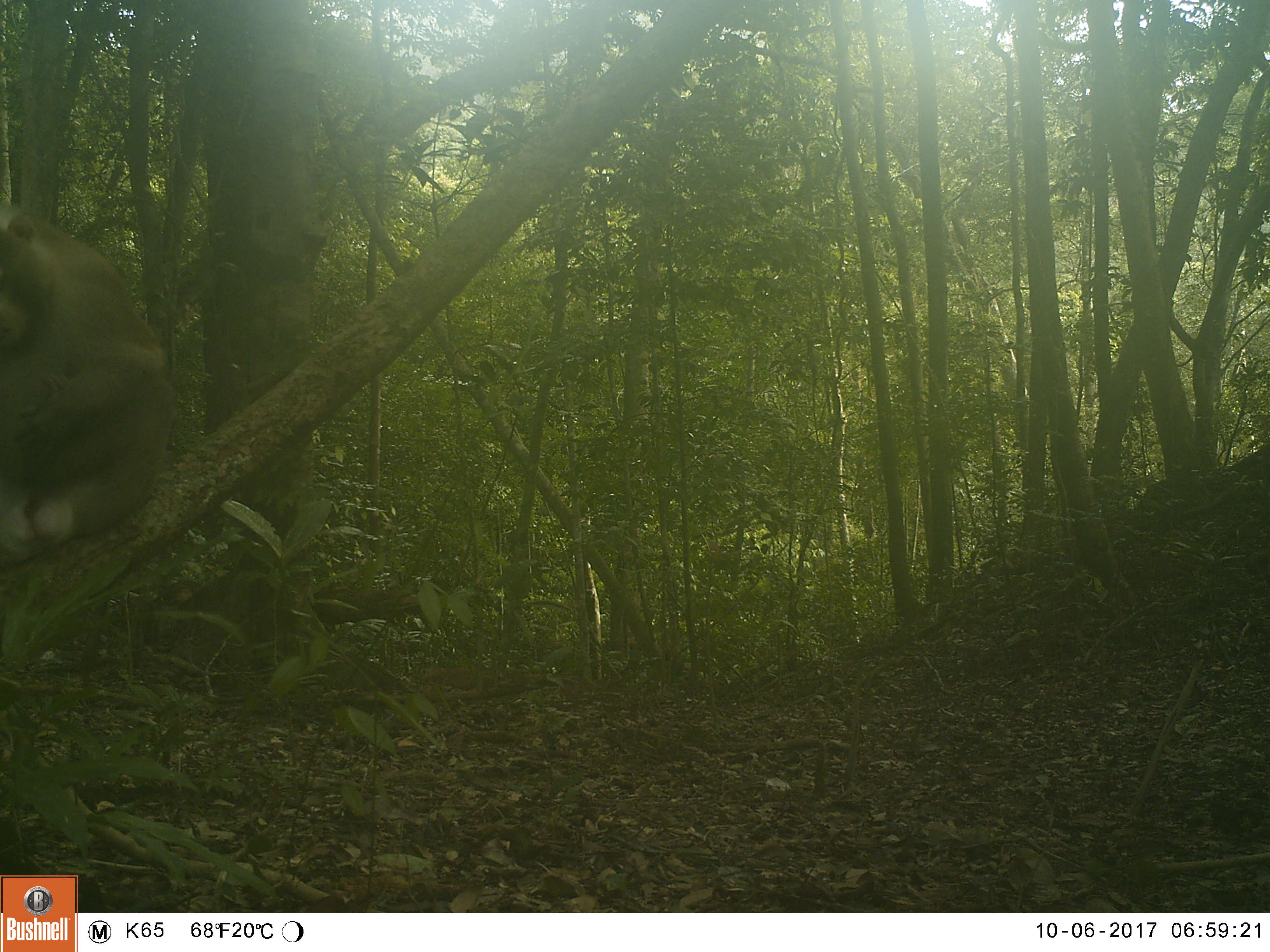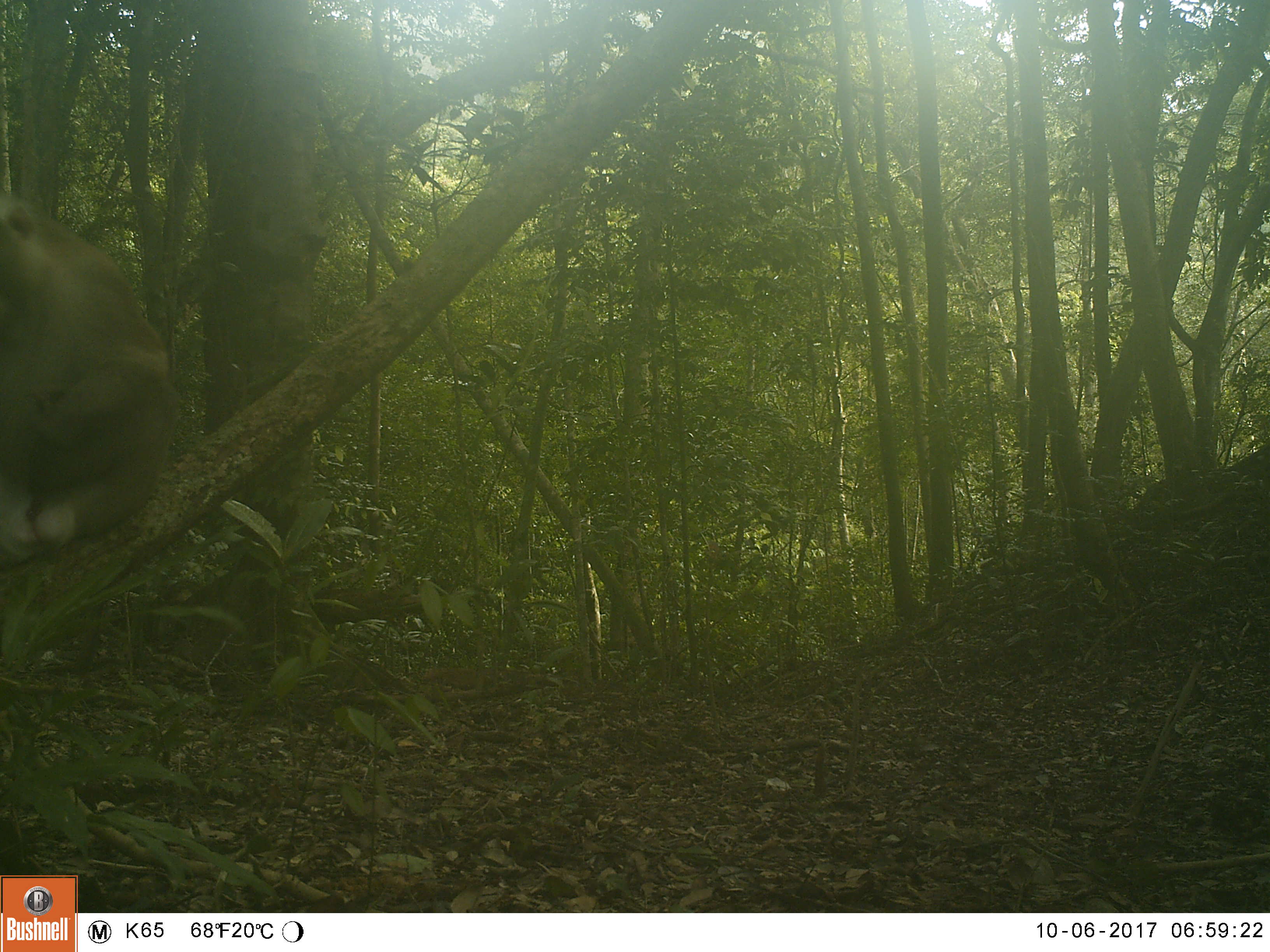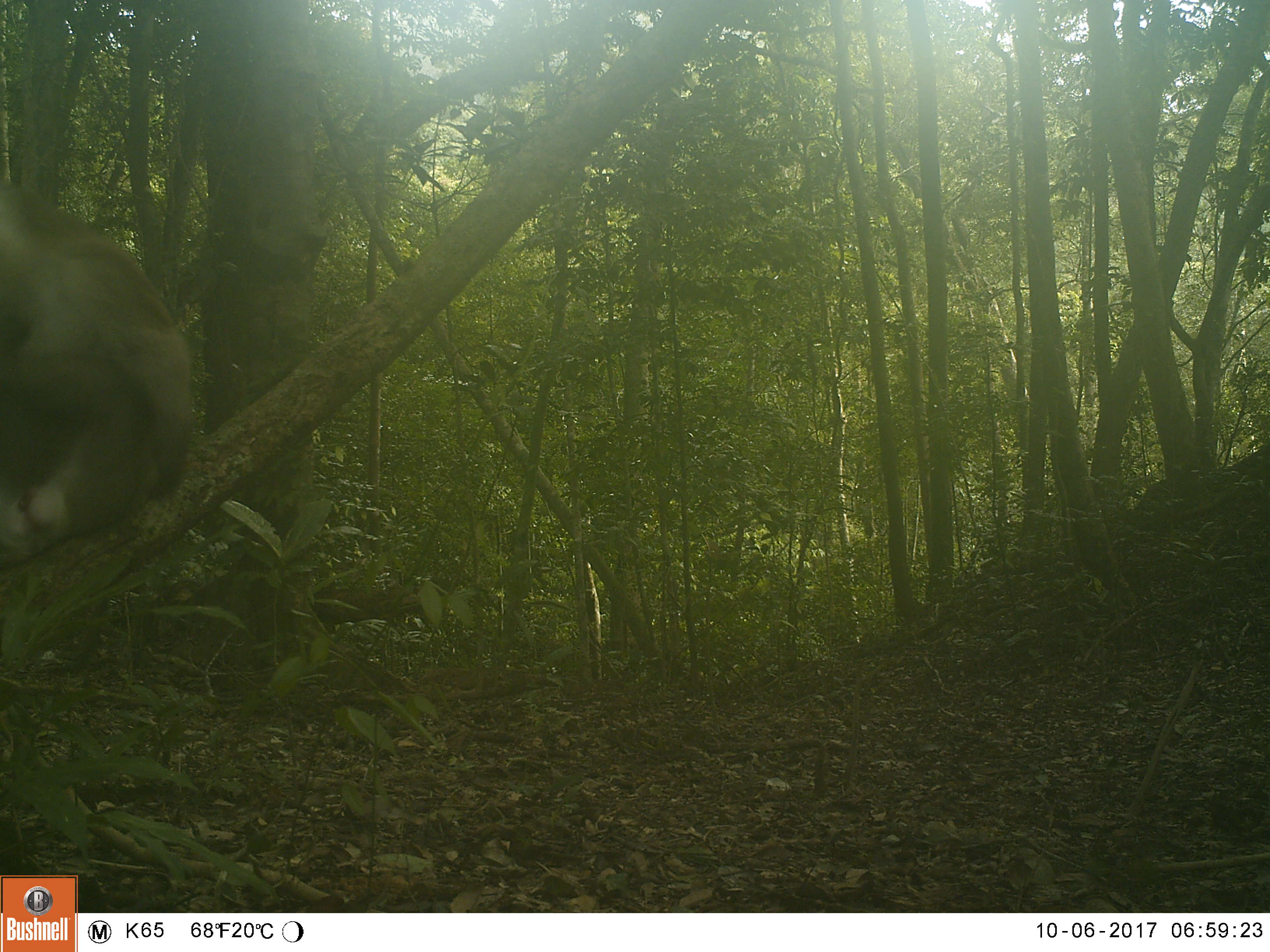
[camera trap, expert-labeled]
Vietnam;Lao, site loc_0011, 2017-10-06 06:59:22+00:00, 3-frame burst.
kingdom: Animalia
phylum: Chordata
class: Mammalia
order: Primates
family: Cercopithecidae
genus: Macaca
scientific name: Macaca nemestrina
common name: pig-tailed macaque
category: pig tailed macaque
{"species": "pig tailed macaque (pig-tailed macaque) (Macaca nemestrina)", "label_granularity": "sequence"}